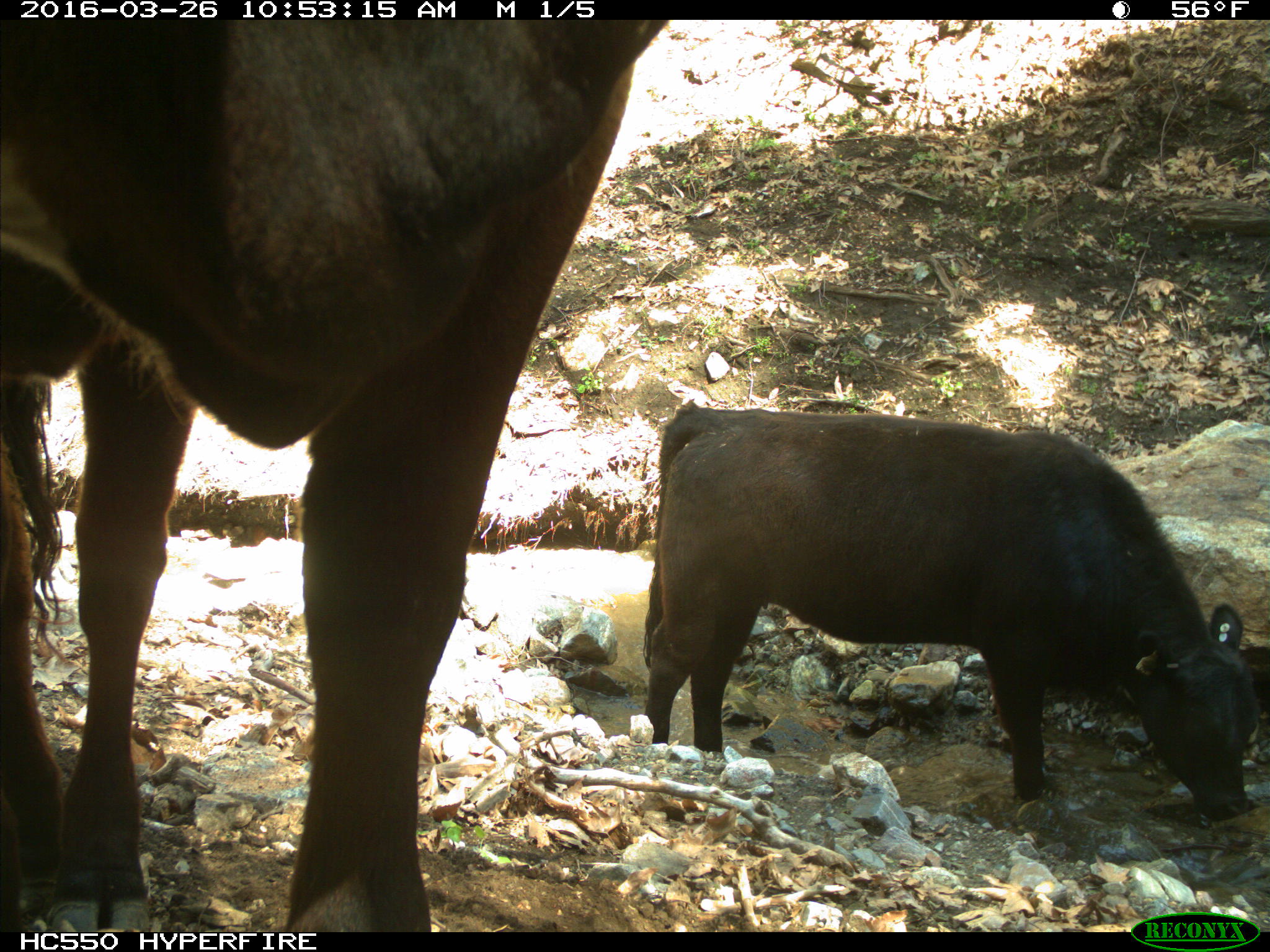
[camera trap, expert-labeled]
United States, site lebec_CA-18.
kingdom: Animalia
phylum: Chordata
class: Mammalia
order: Artiodactyla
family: Bovidae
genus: Bos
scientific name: Bos taurus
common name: domestic cow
Bos taurus (domestic cow).